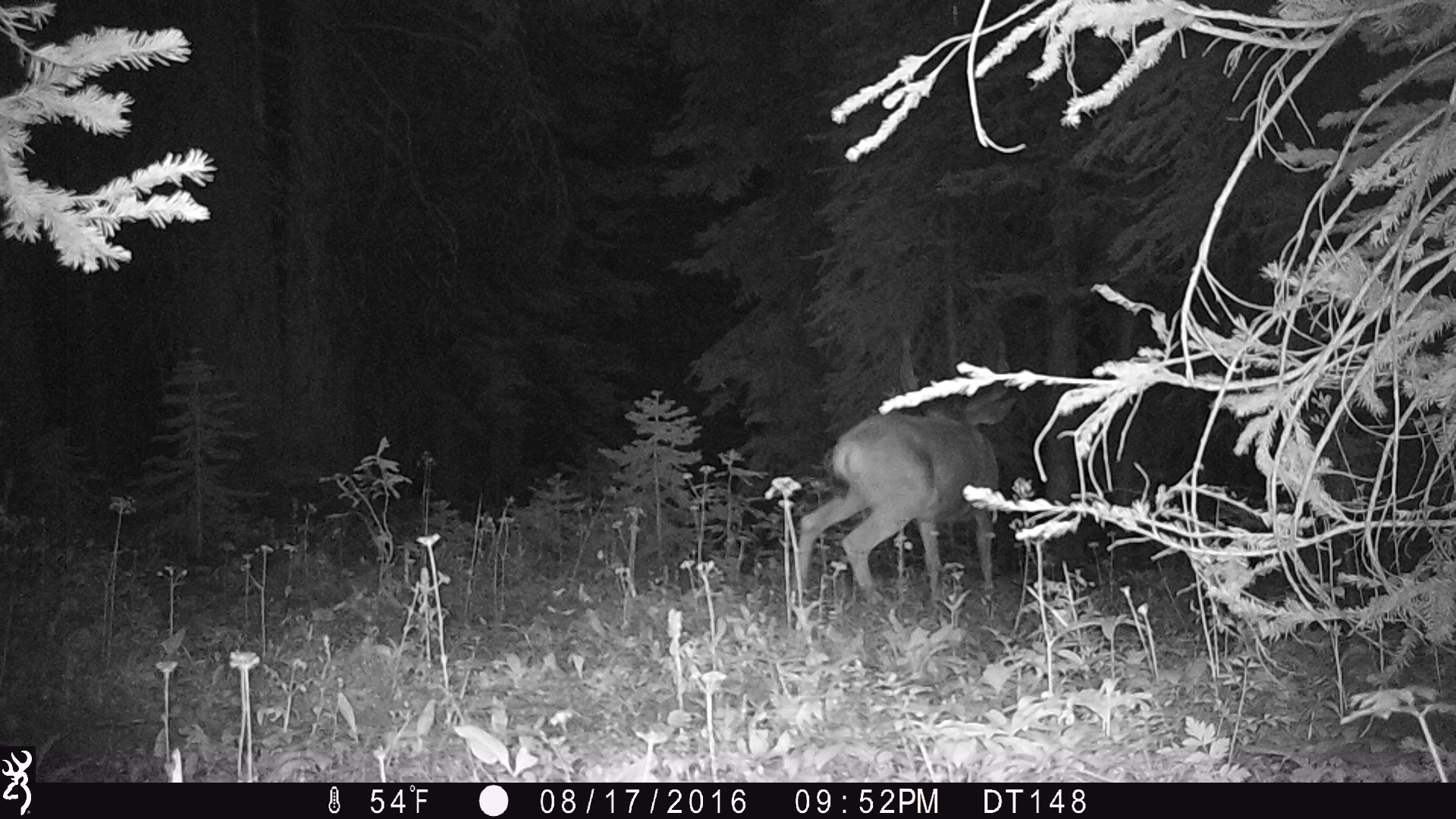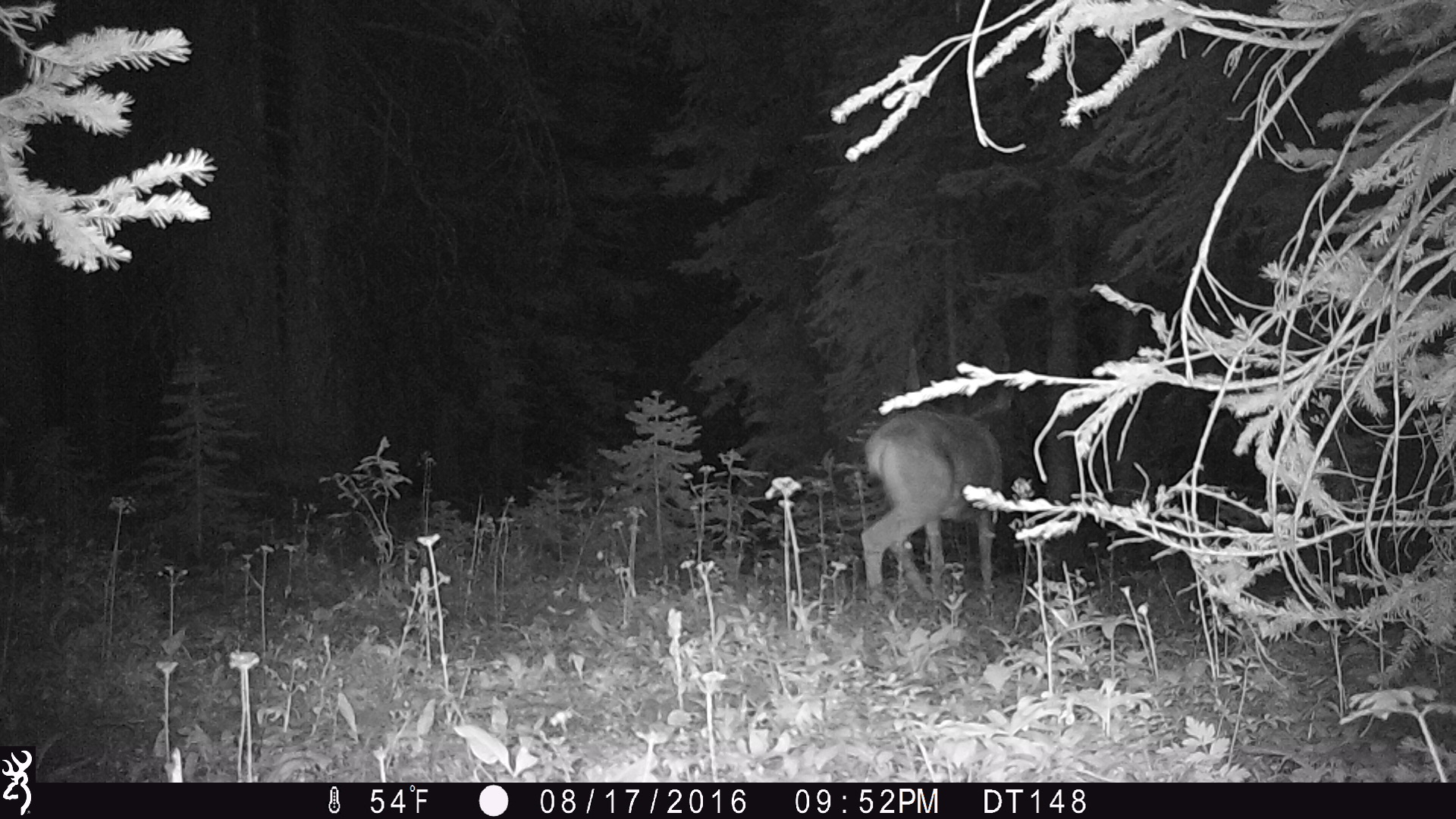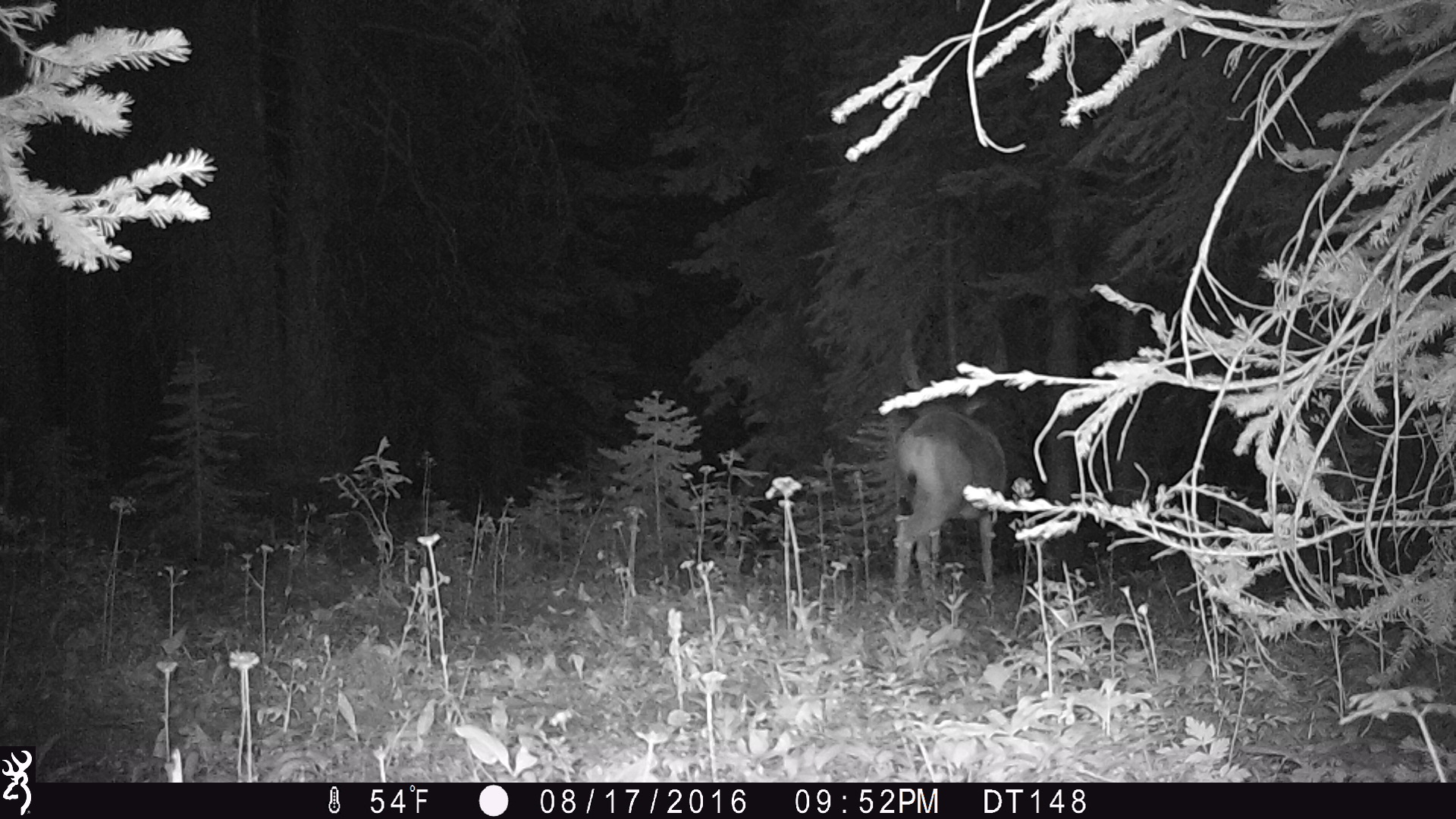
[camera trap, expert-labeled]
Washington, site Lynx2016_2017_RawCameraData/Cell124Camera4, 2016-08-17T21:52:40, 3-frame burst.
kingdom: Animalia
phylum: Chordata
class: Mammalia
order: Artiodactyla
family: Cervidae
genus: Odocoileus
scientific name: Odocoileus hemionus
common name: mule deer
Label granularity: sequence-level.